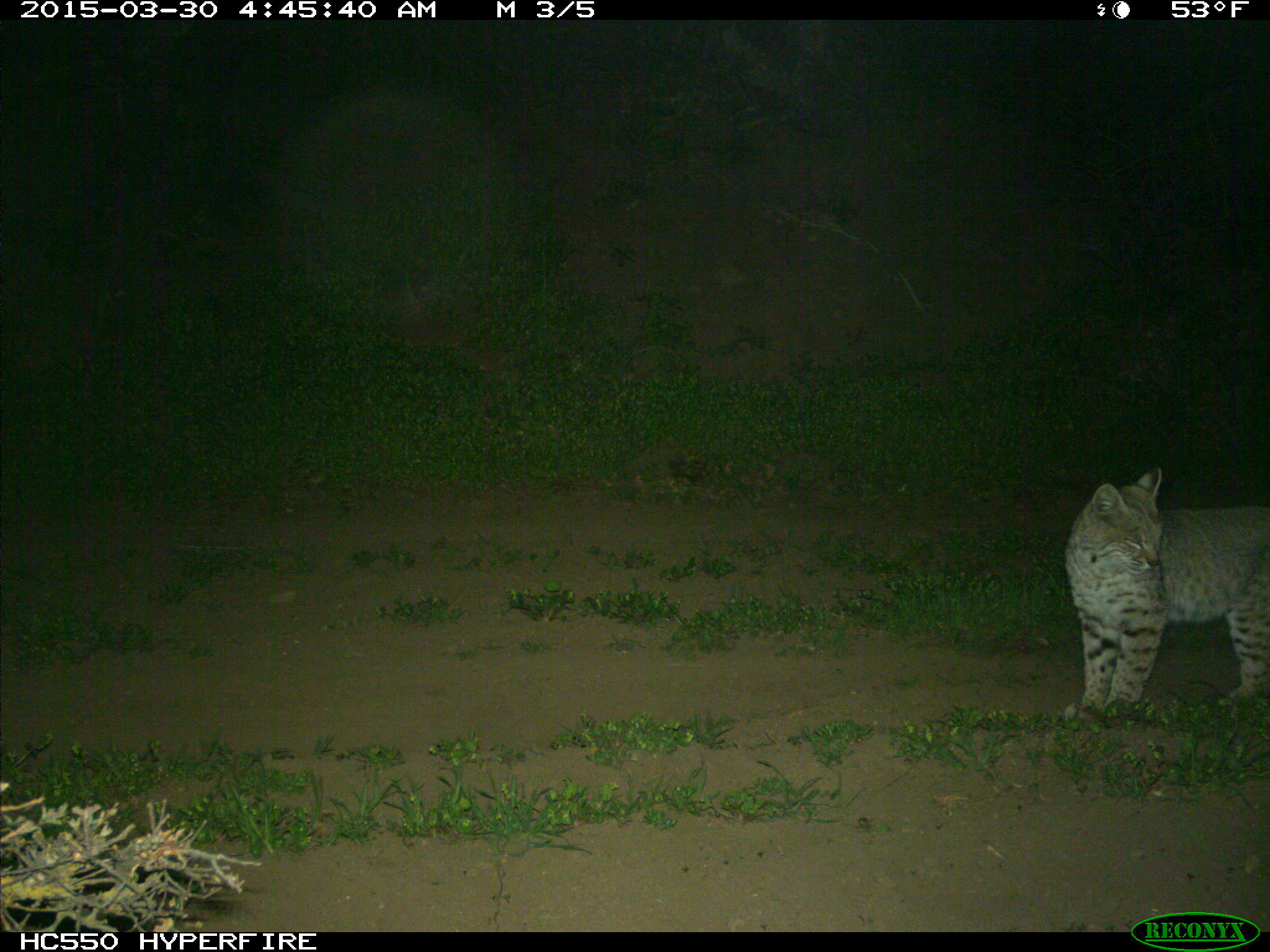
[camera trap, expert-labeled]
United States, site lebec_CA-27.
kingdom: Animalia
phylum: Chordata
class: Mammalia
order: Carnivora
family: Felidae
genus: Lynx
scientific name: Lynx rufus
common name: bobcat